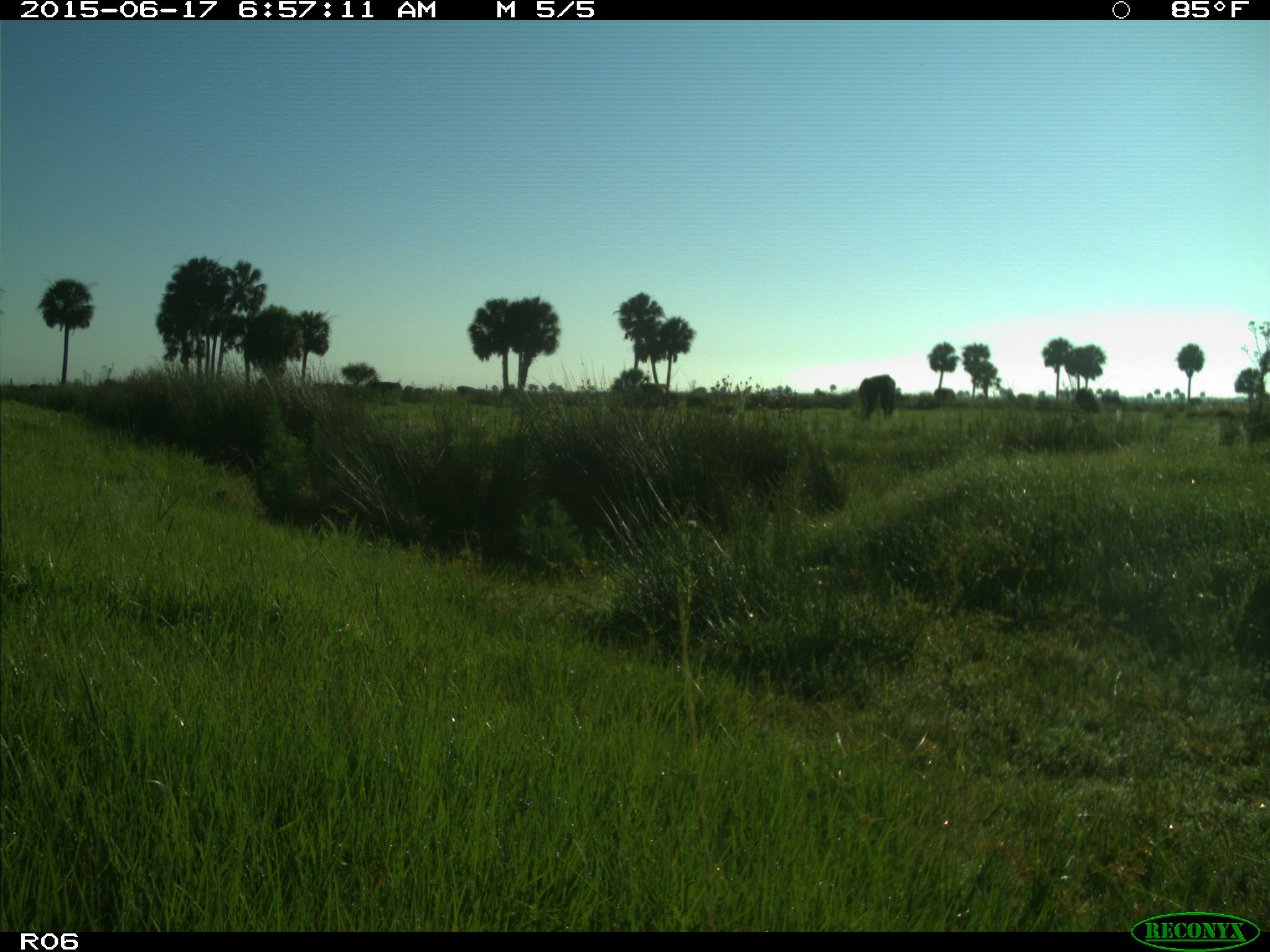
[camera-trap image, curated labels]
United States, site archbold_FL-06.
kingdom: Animalia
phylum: Chordata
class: Mammalia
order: Artiodactyla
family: Bovidae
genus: Bos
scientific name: Bos taurus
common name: domestic cow